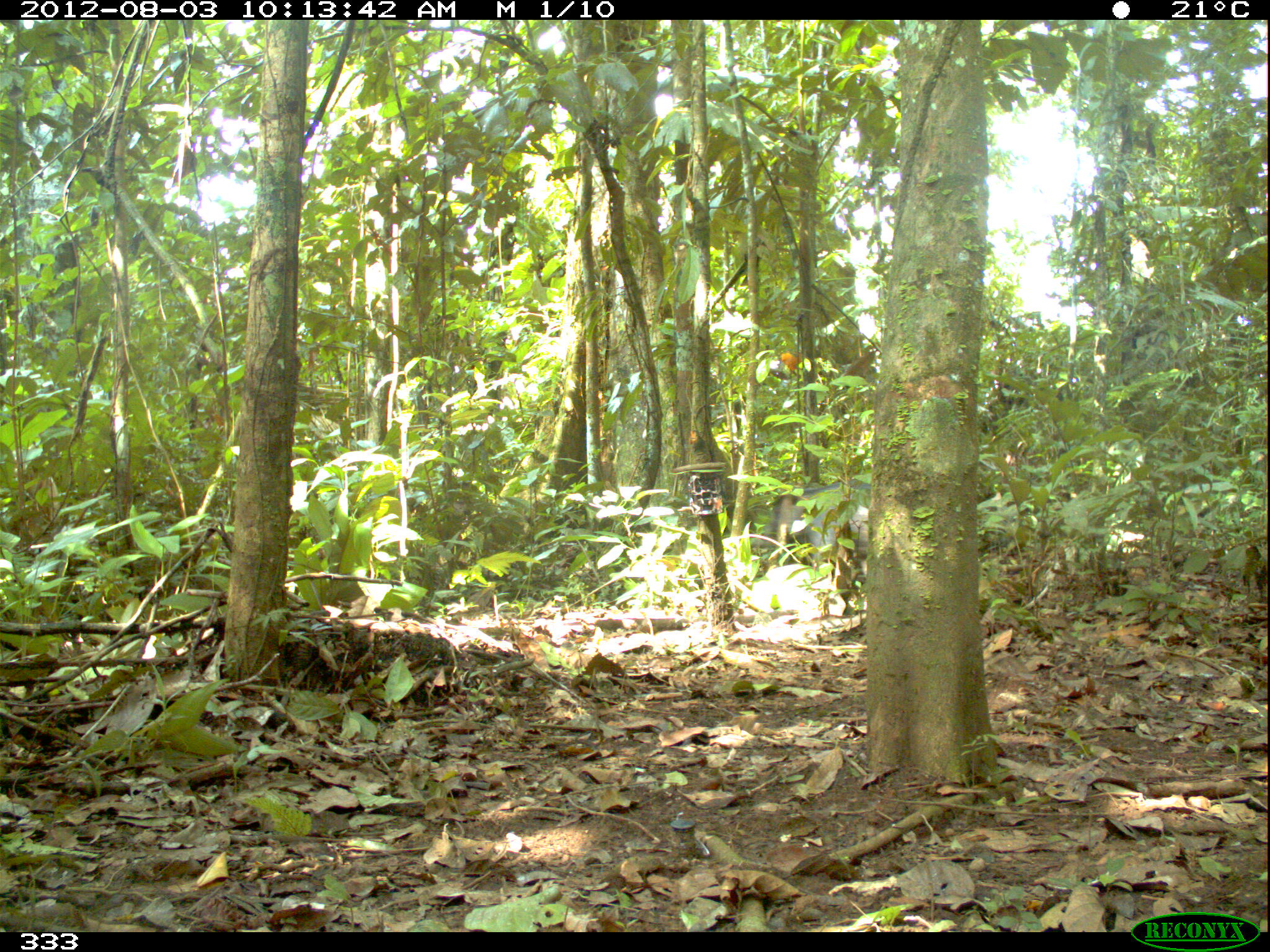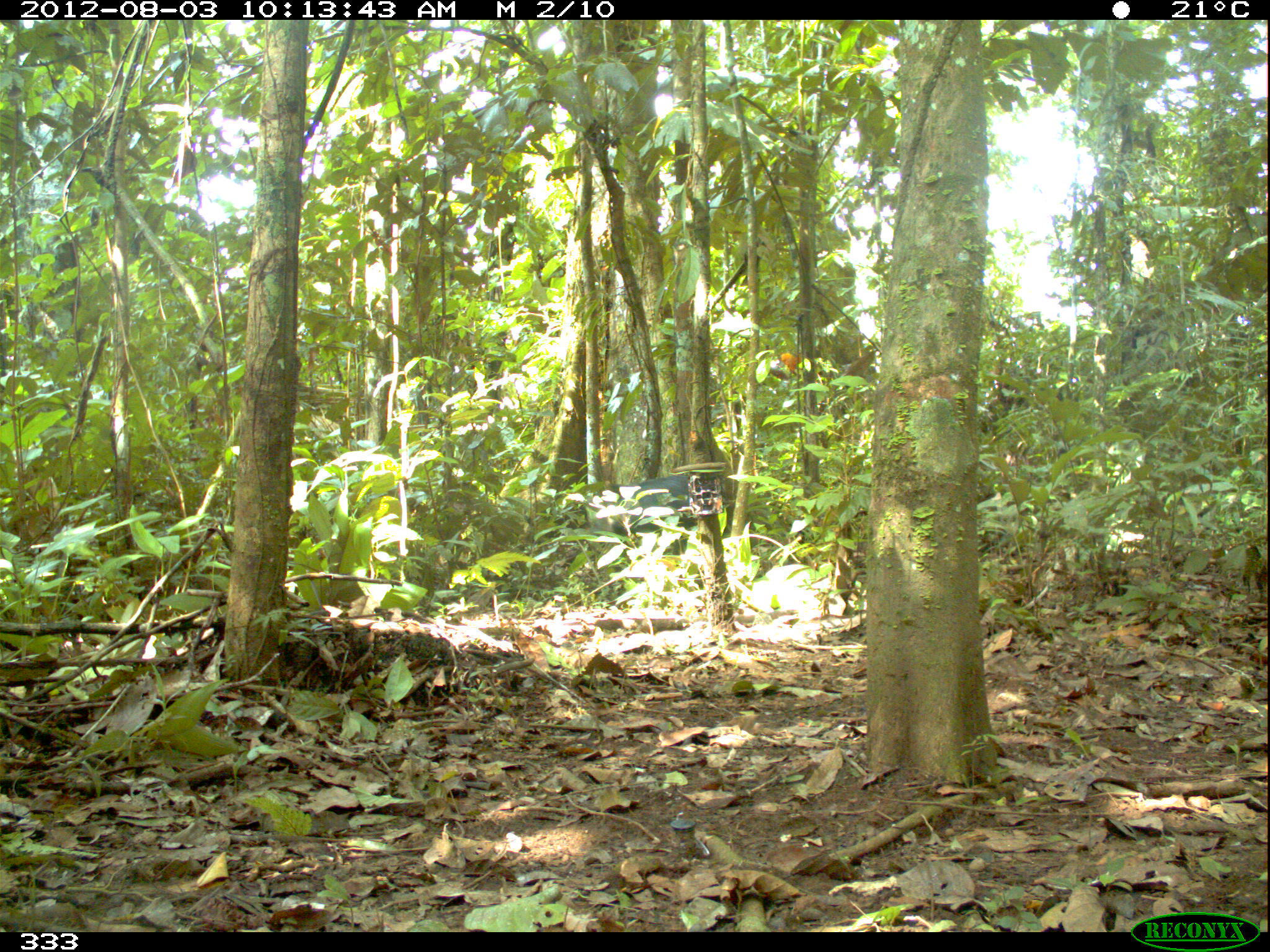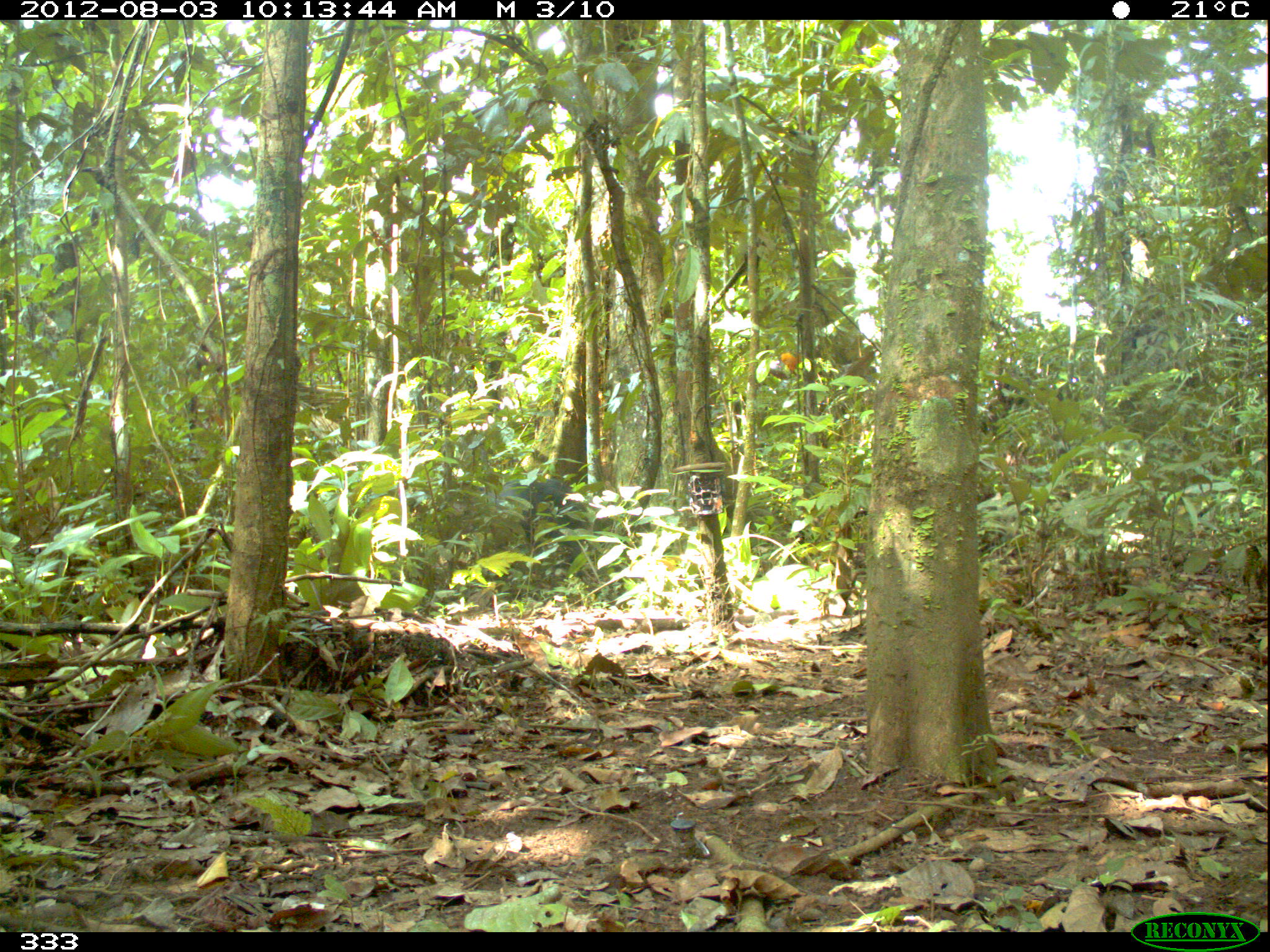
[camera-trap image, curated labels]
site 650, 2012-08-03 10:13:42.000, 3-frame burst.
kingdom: Animalia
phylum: Chordata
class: Mammalia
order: Artiodactyla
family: Tayassuidae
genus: Tayassu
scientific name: Tayassu pecari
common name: white-lipped peccary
Tayassu pecari (white-lipped peccary).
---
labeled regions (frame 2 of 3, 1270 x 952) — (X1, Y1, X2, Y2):
tayassu pecari: (522, 474, 727, 555)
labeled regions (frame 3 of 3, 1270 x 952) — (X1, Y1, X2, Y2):
tayassu pecari: (459, 477, 596, 579)